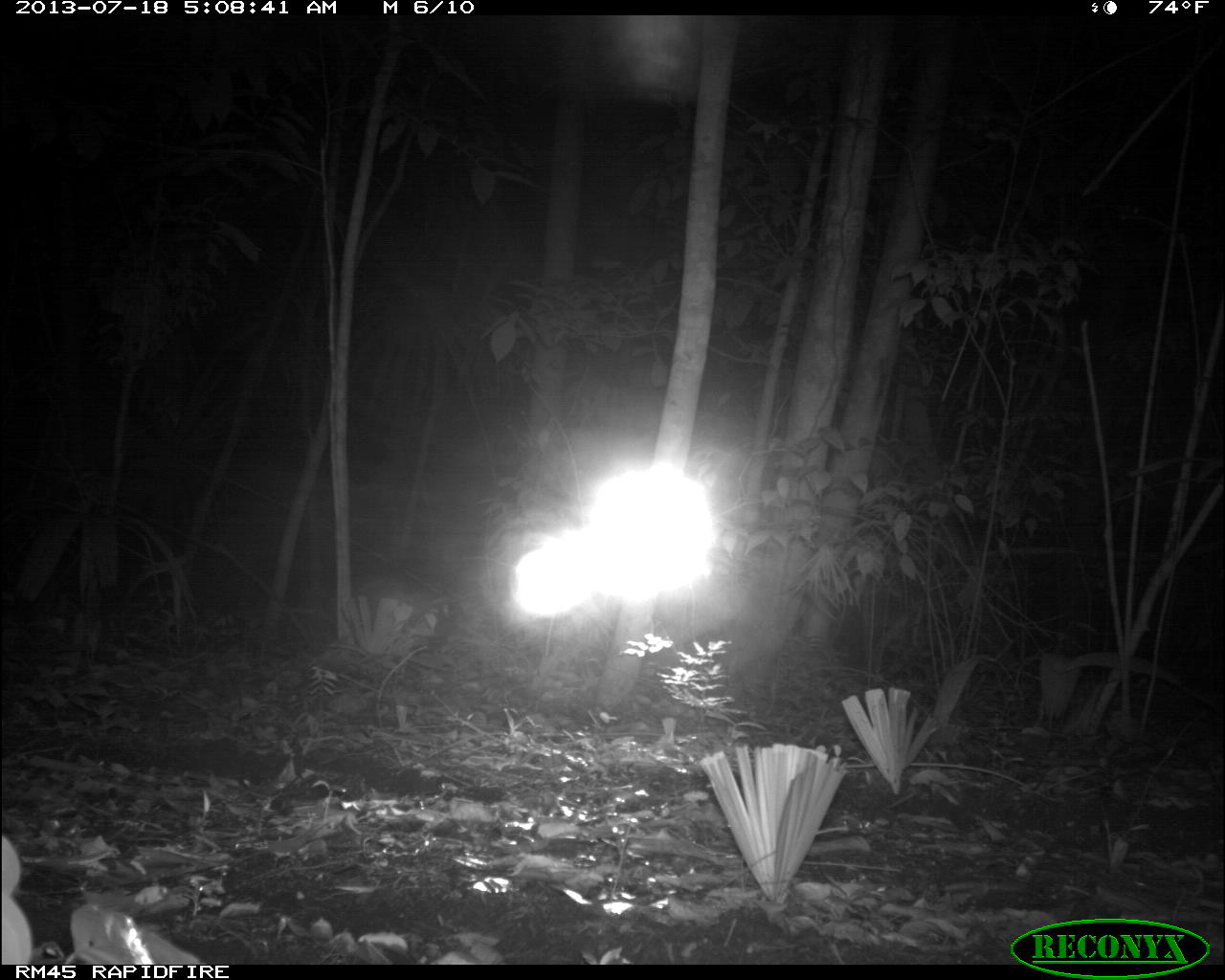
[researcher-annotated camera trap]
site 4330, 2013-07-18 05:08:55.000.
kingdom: Animalia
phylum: Chordata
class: Mammalia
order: Carnivora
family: Felidae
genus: Leopardus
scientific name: Leopardus pardalis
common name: ocelot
Leopardus pardalis (ocelot), count 1, sex male.